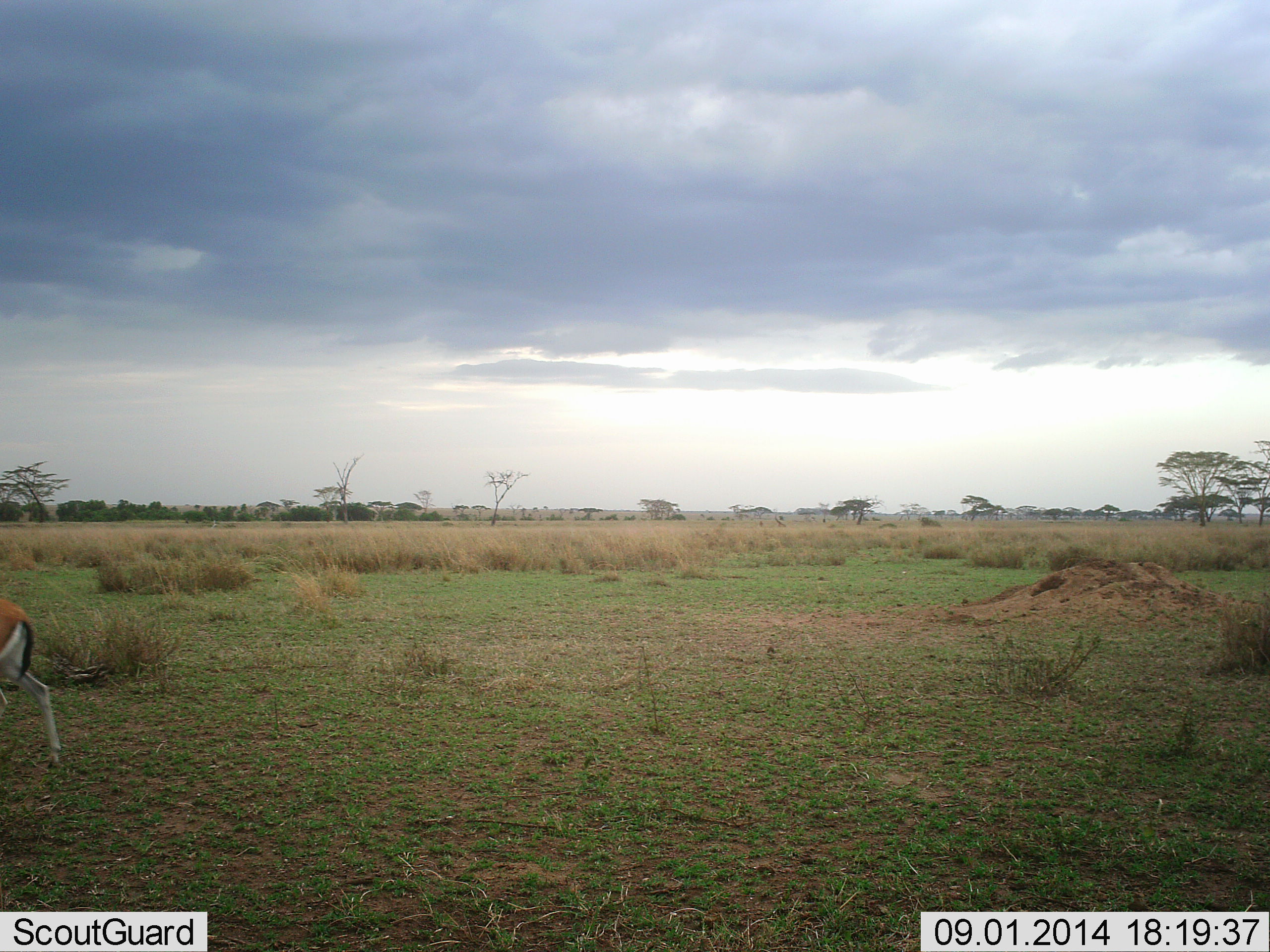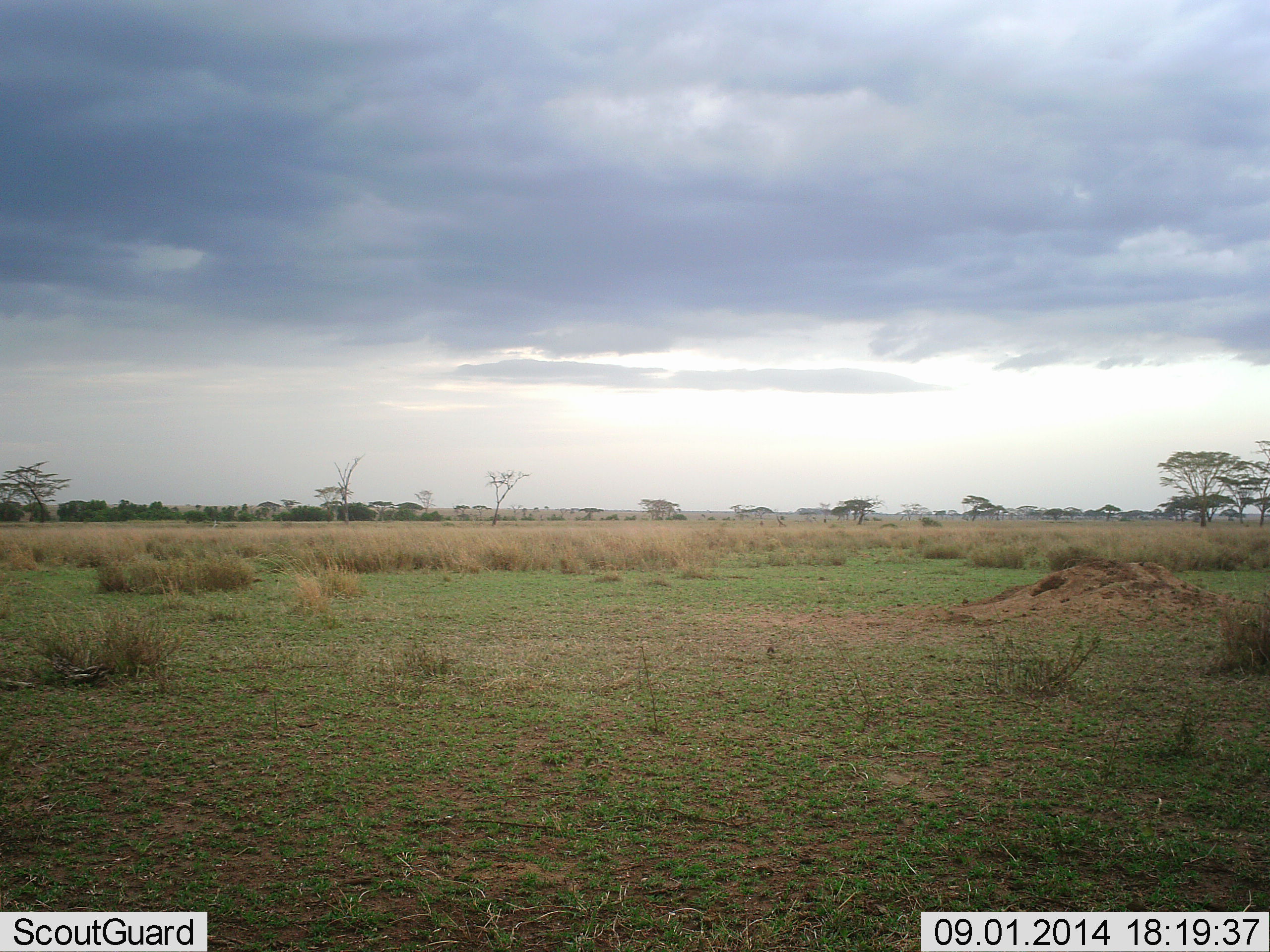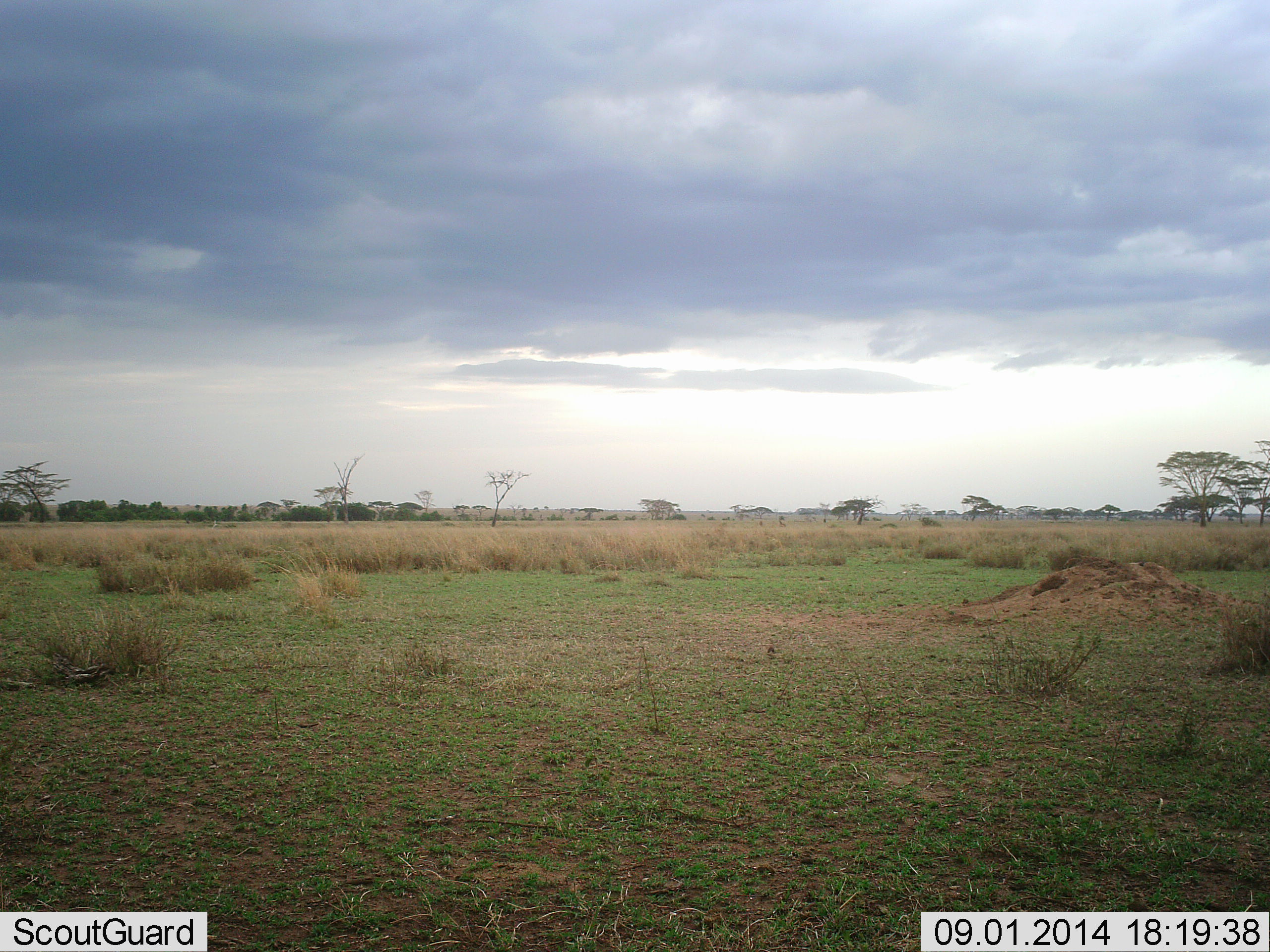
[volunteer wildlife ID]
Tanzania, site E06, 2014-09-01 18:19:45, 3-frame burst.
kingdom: Animalia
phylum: Chordata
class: Mammalia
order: Artiodactyla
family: Bovidae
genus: Eudorcas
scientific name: Eudorcas thomsonii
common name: thomson's gazelle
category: gazellethomsons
Gazellethomsons (thomson's gazelle) (Eudorcas thomsonii), count 1. Behavior (volunteer vote fractions): standing 0%, resting 0%, moving 100%, interacting 0%. Young present (vote fraction): 0%. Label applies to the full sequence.